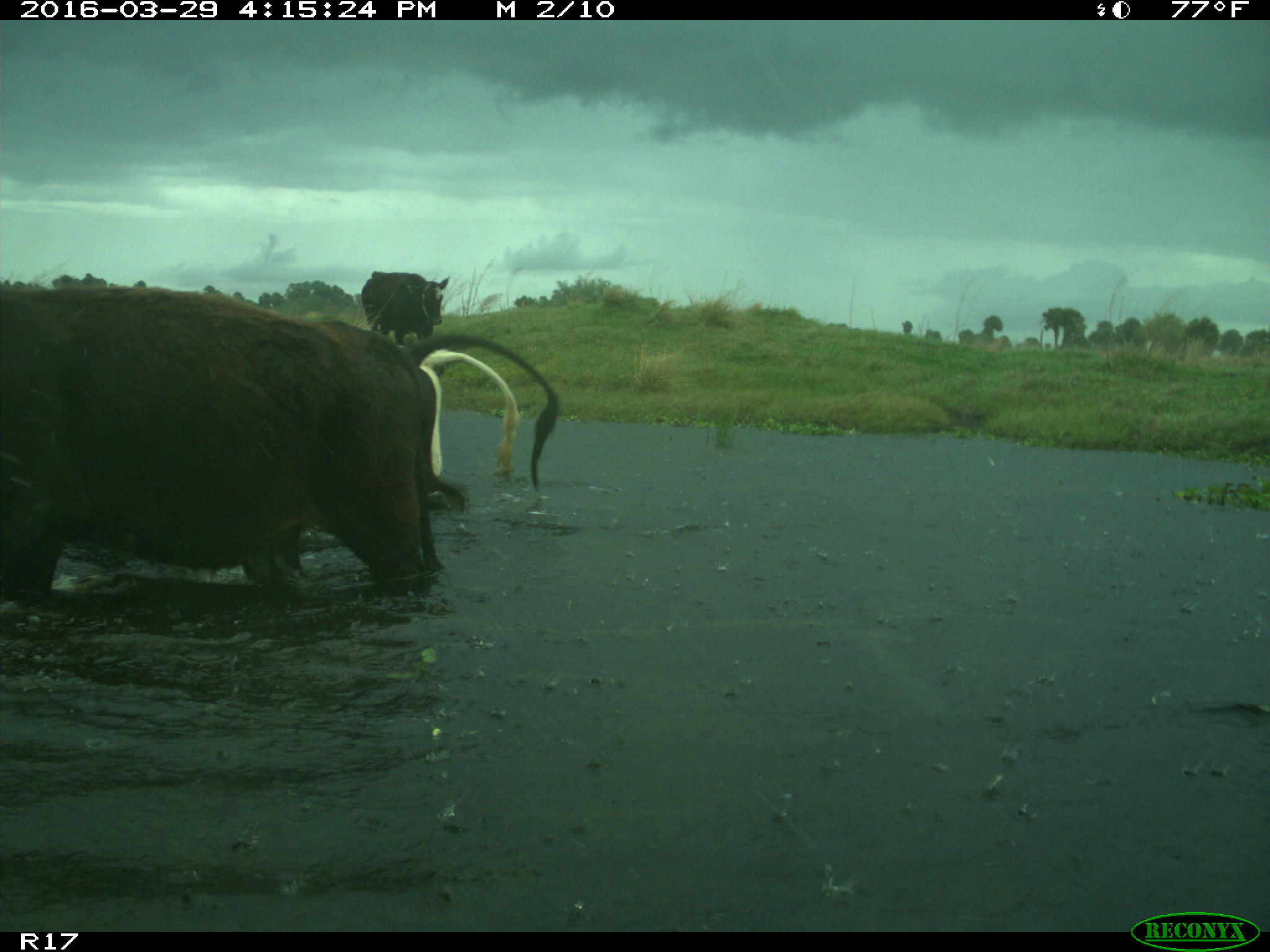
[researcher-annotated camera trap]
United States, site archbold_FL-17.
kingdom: Animalia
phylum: Chordata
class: Mammalia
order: Artiodactyla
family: Bovidae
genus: Bos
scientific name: Bos taurus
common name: domestic cow